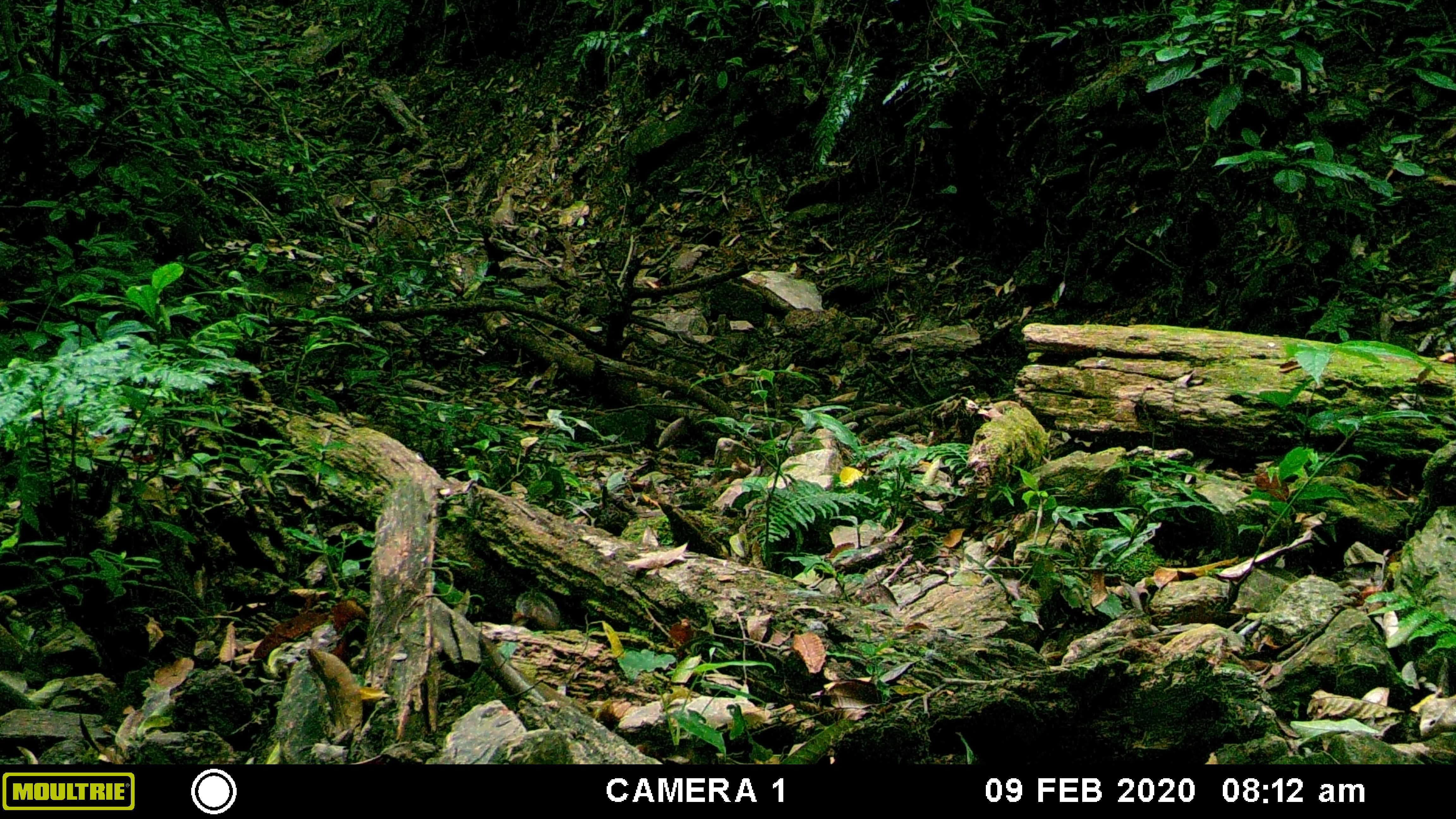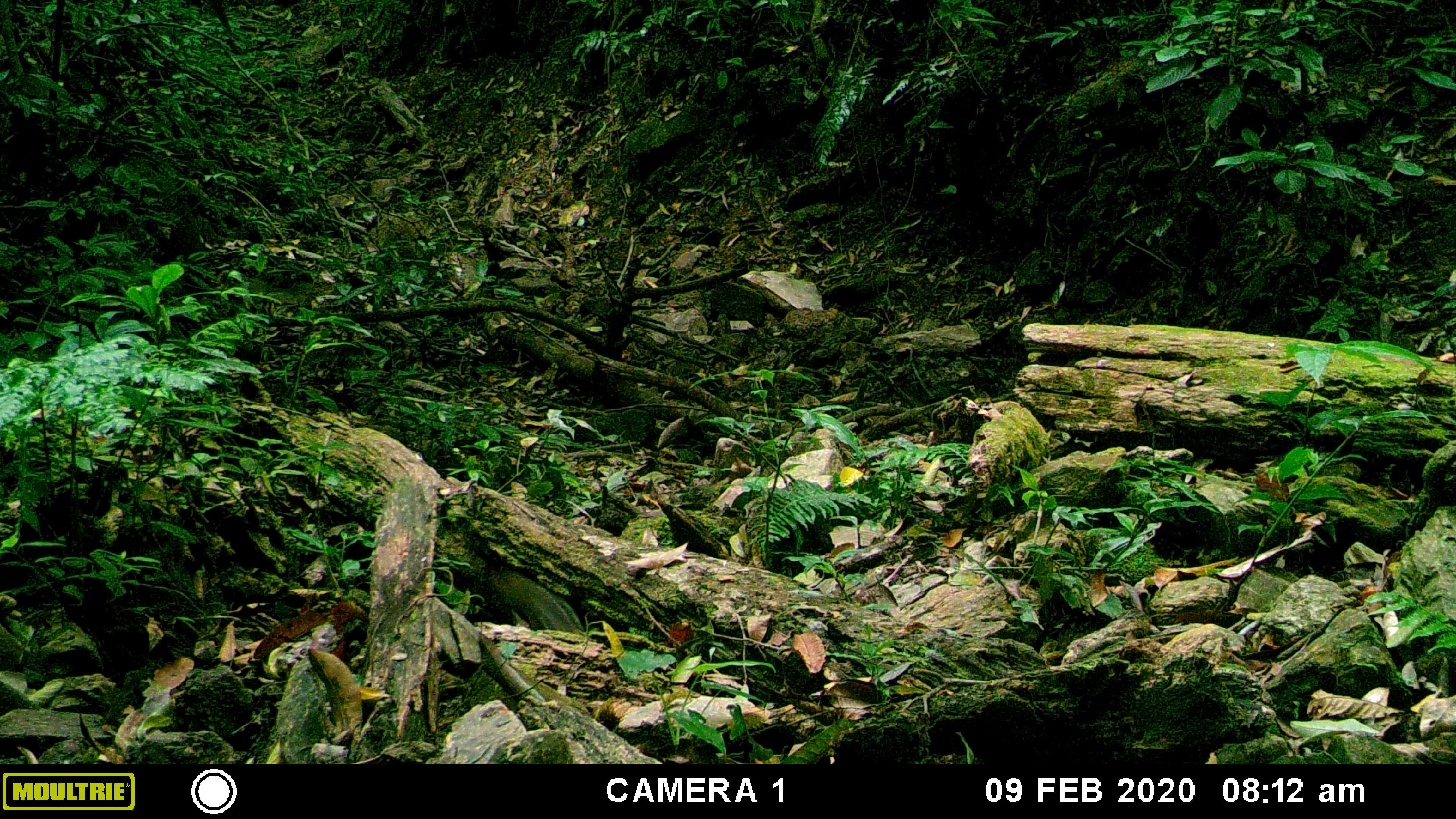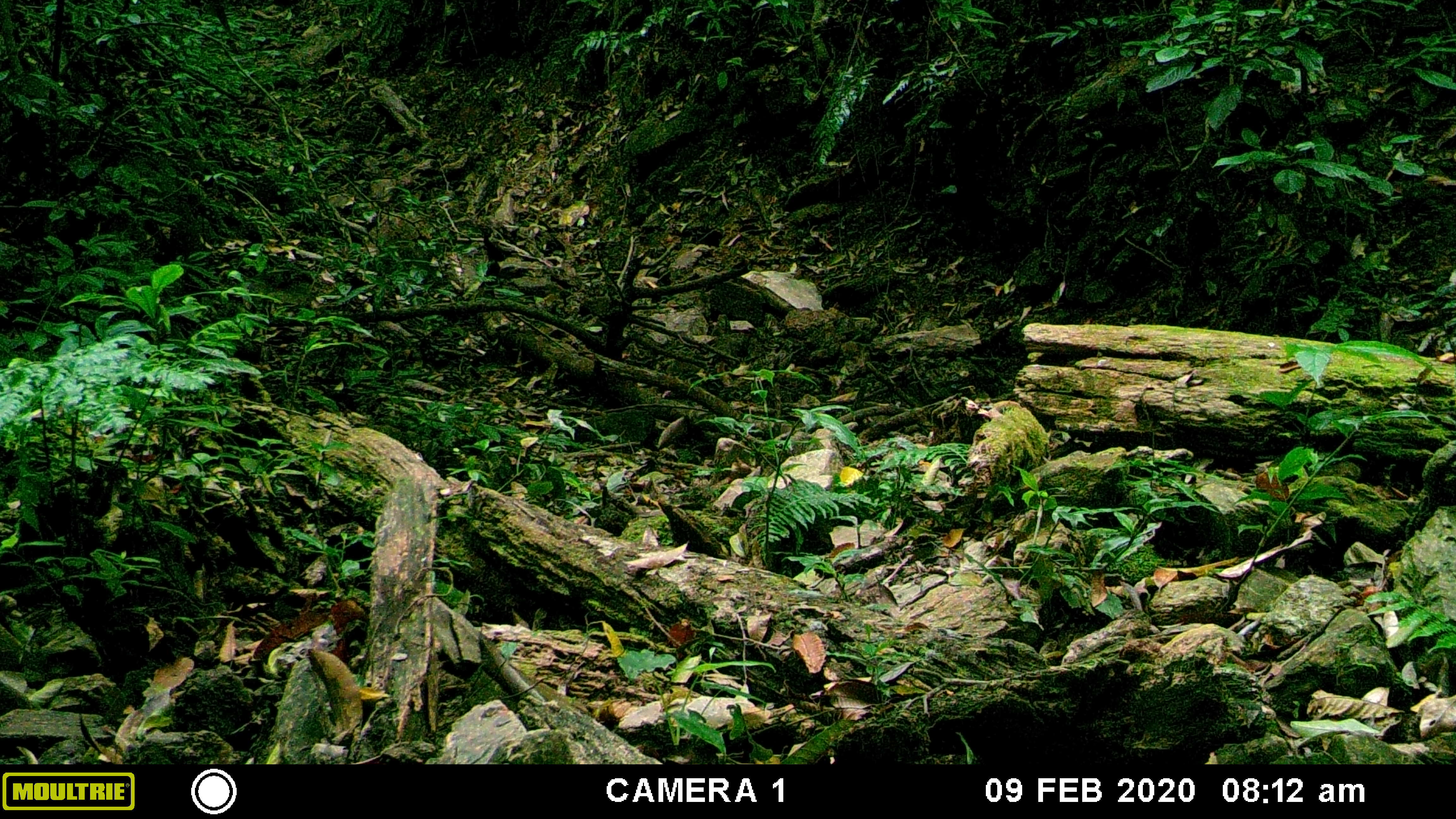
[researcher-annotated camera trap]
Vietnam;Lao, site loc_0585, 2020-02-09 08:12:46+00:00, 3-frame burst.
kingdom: Animalia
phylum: Chordata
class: Mammalia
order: Rodentia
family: Sciuridae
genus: Dremomys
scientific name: Dremomys rufigenis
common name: red-cheeked squirrel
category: red cheeked squirrel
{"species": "red cheeked squirrel (red-cheeked squirrel) (Dremomys rufigenis)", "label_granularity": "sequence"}